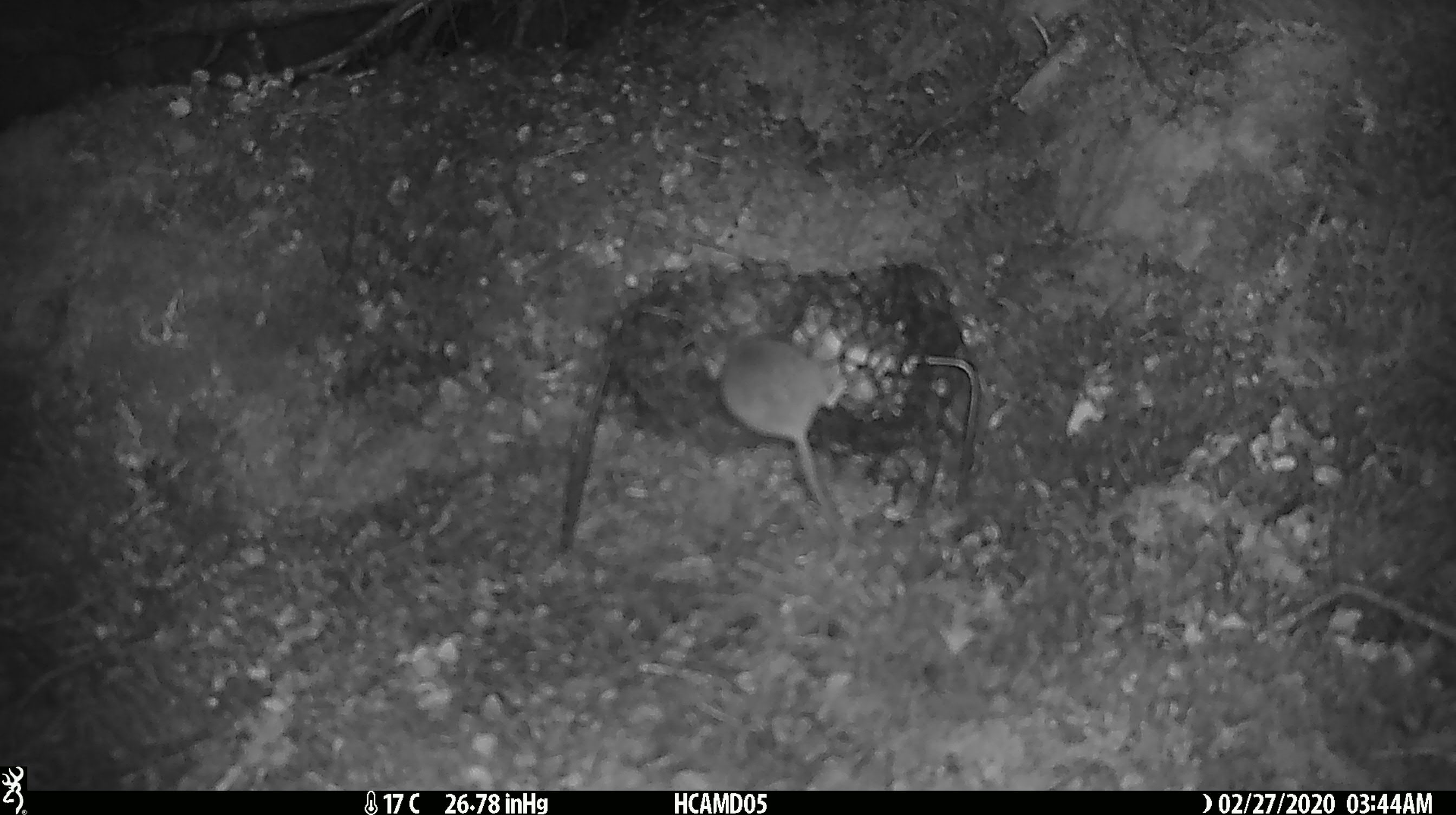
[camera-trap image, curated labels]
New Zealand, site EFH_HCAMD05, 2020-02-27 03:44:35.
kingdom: Animalia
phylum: Chordata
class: Mammalia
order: Rodentia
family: Muridae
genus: Mus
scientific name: Mus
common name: mouse